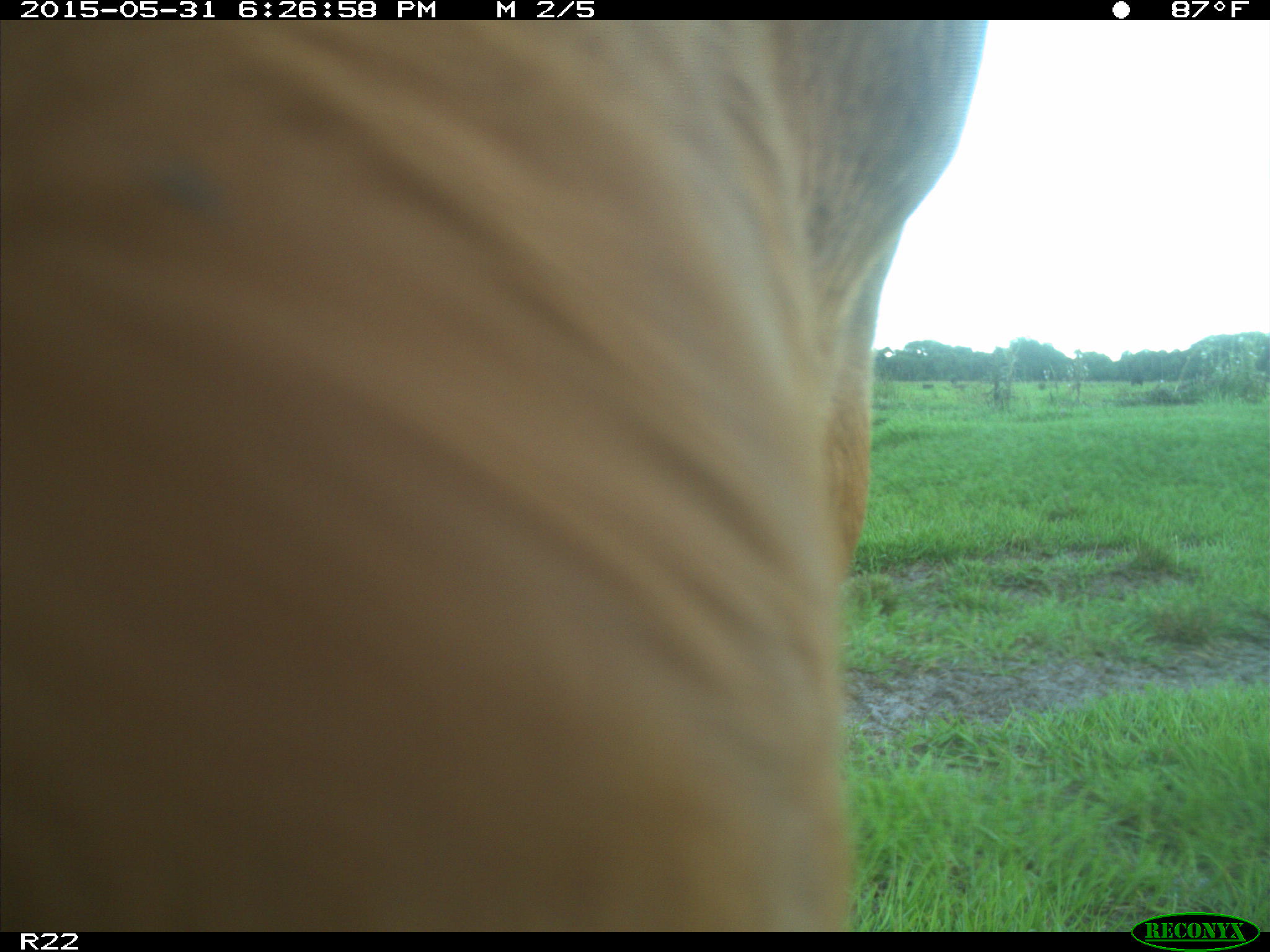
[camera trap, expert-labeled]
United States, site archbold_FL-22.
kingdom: Animalia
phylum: Chordata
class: Mammalia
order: Artiodactyla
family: Bovidae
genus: Bos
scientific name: Bos taurus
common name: domestic cow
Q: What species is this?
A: Bos taurus (domestic cow).